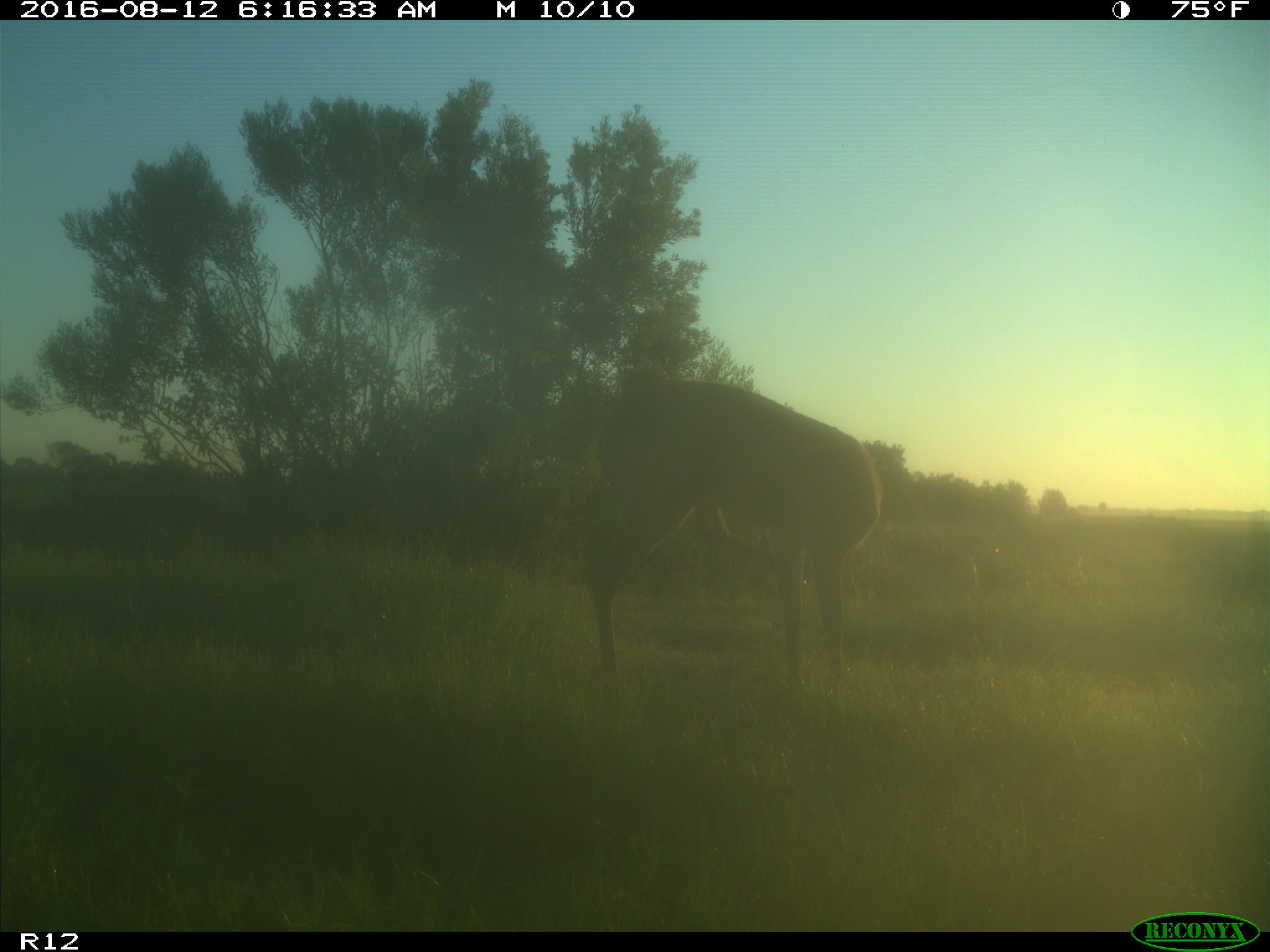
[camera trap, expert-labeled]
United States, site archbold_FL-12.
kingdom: Animalia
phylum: Chordata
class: Mammalia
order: Artiodactyla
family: Cervidae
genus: Odocoileus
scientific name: Odocoileus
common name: deer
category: unidentified deer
Unidentified deer (deer) (Odocoileus).